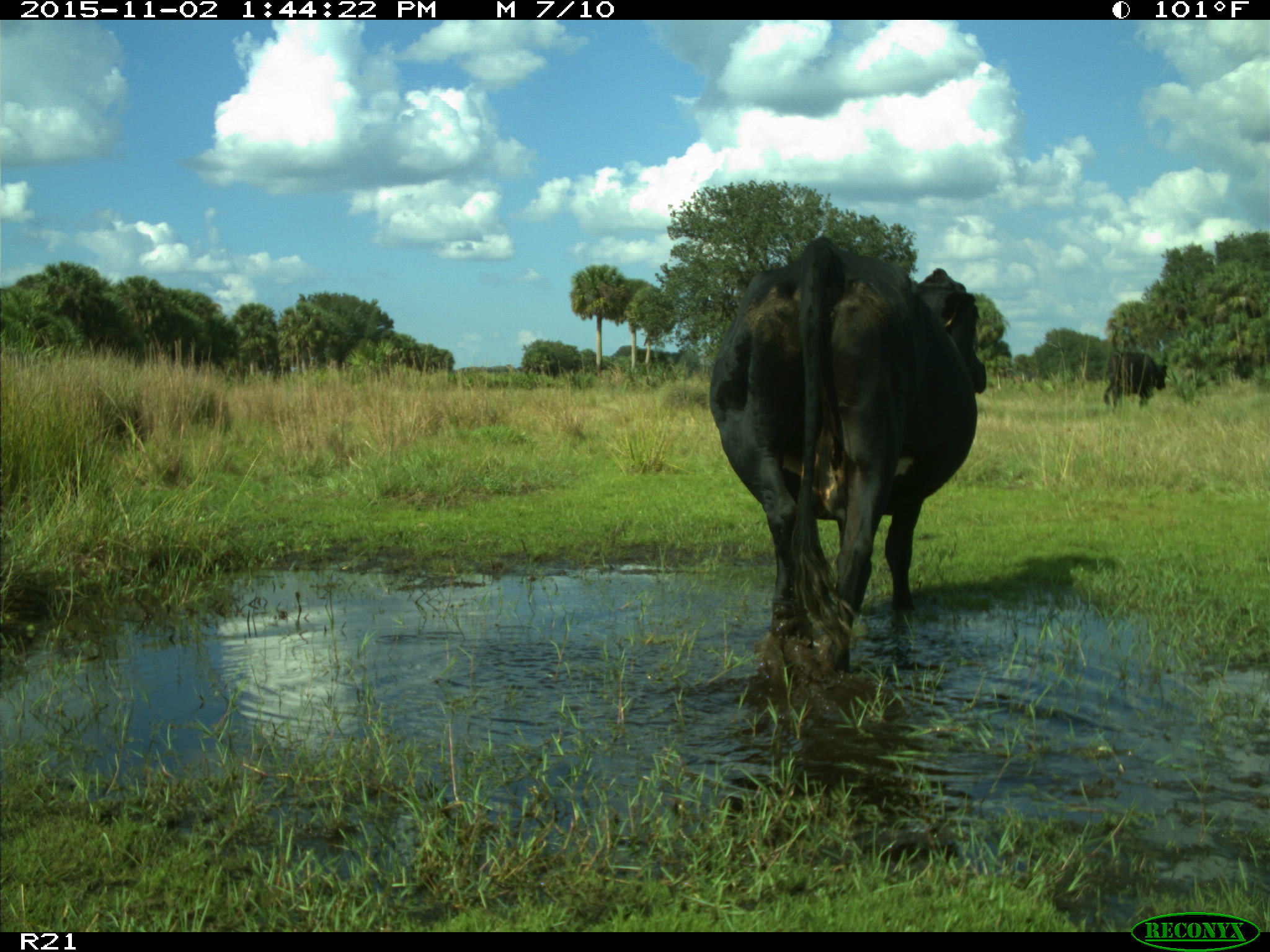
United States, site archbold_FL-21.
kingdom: Animalia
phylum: Chordata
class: Mammalia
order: Artiodactyla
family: Bovidae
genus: Bos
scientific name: Bos taurus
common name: domestic cow